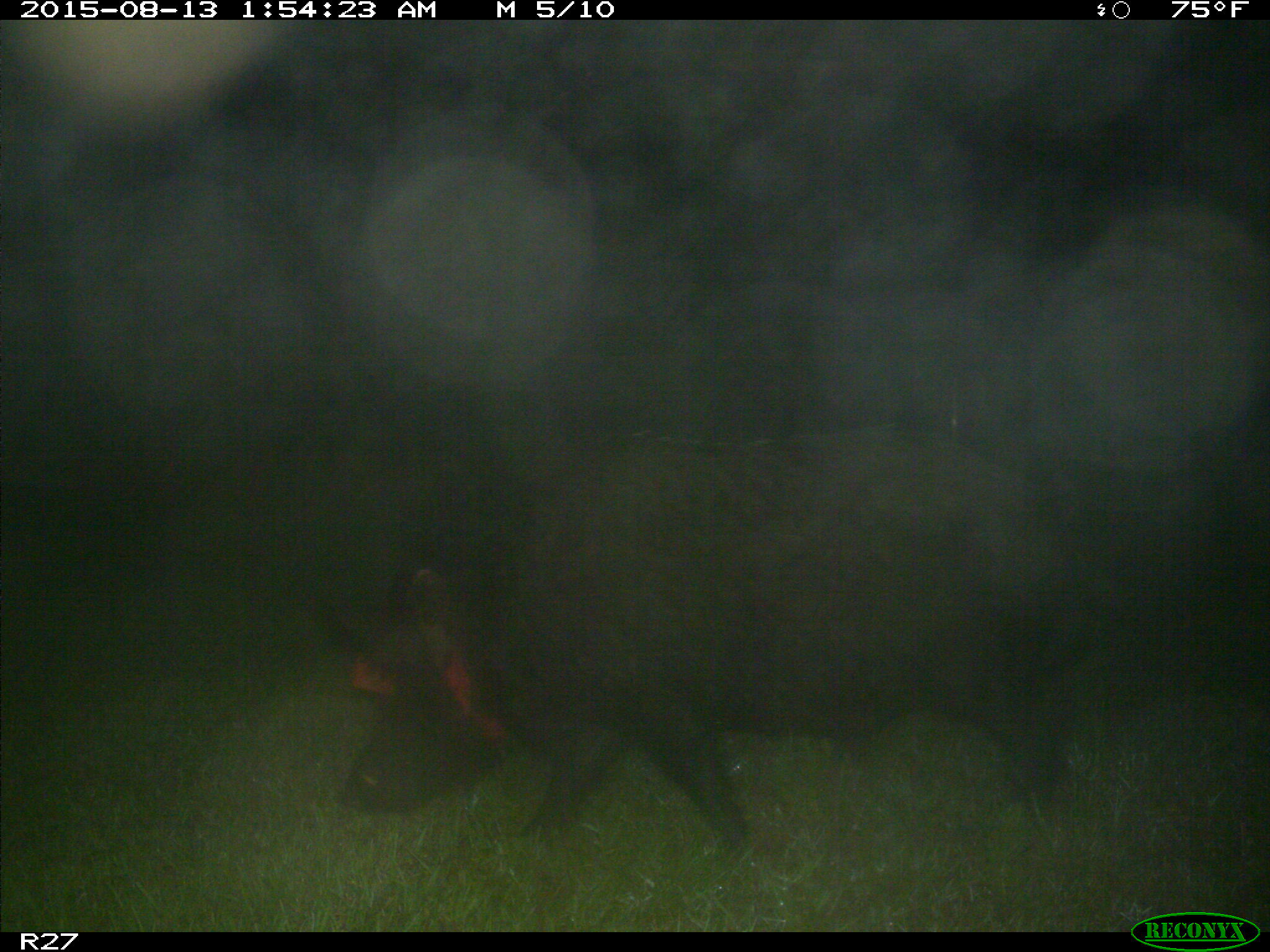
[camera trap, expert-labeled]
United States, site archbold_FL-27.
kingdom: Animalia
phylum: Chordata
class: Mammalia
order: Artiodactyla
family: Suidae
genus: Sus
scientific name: Sus scrofa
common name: wild boar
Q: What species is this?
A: Sus scrofa (wild boar).